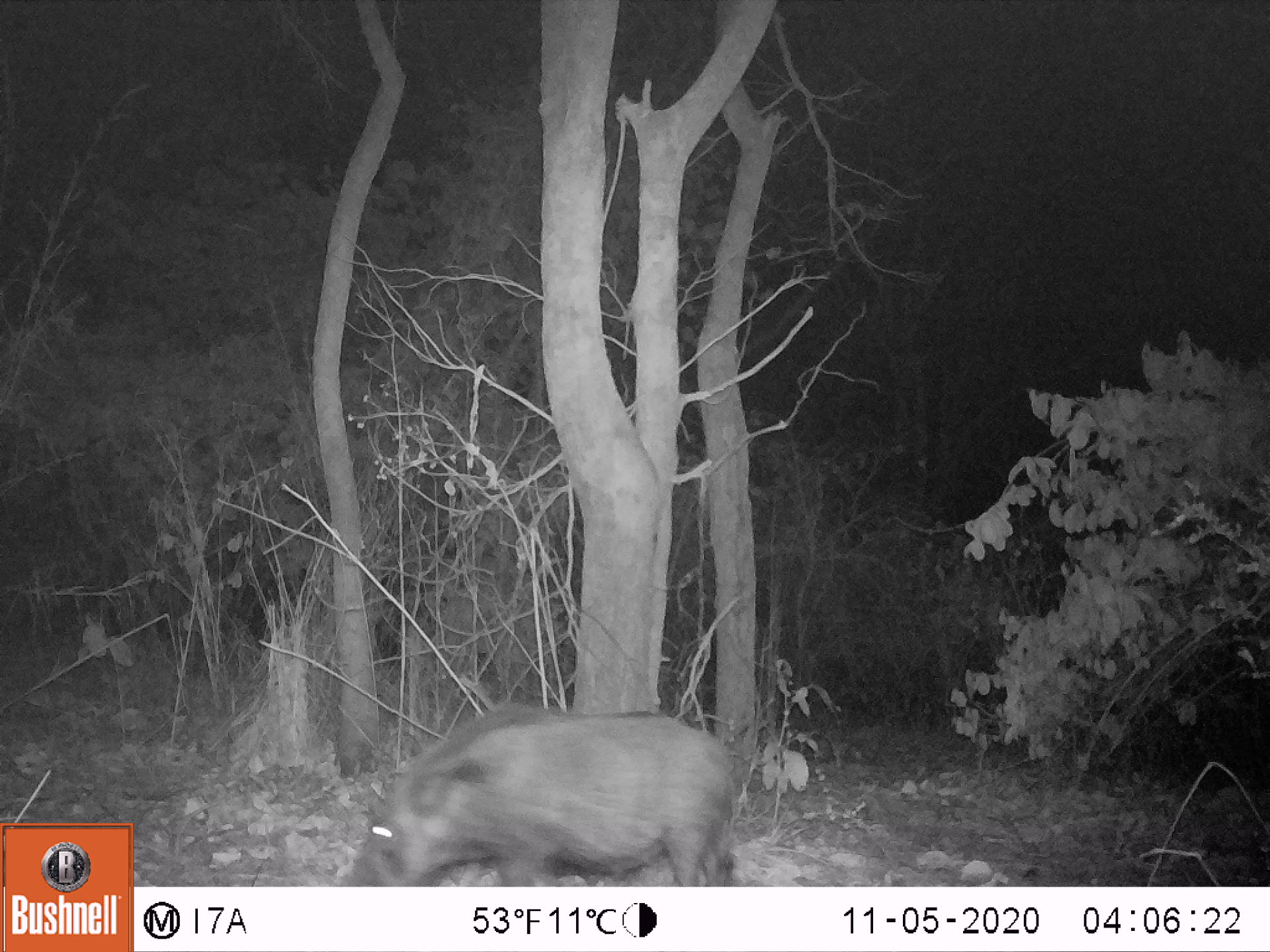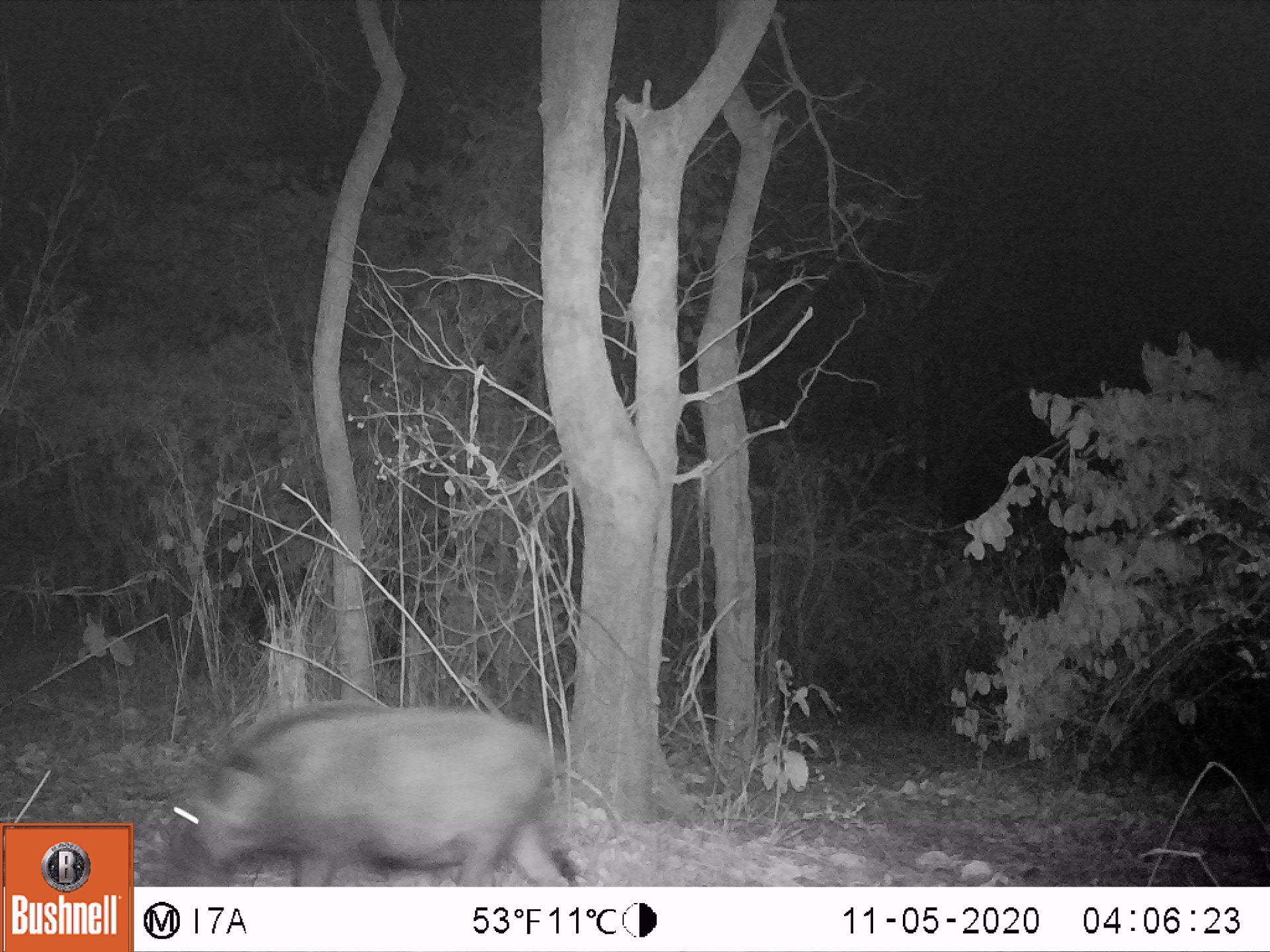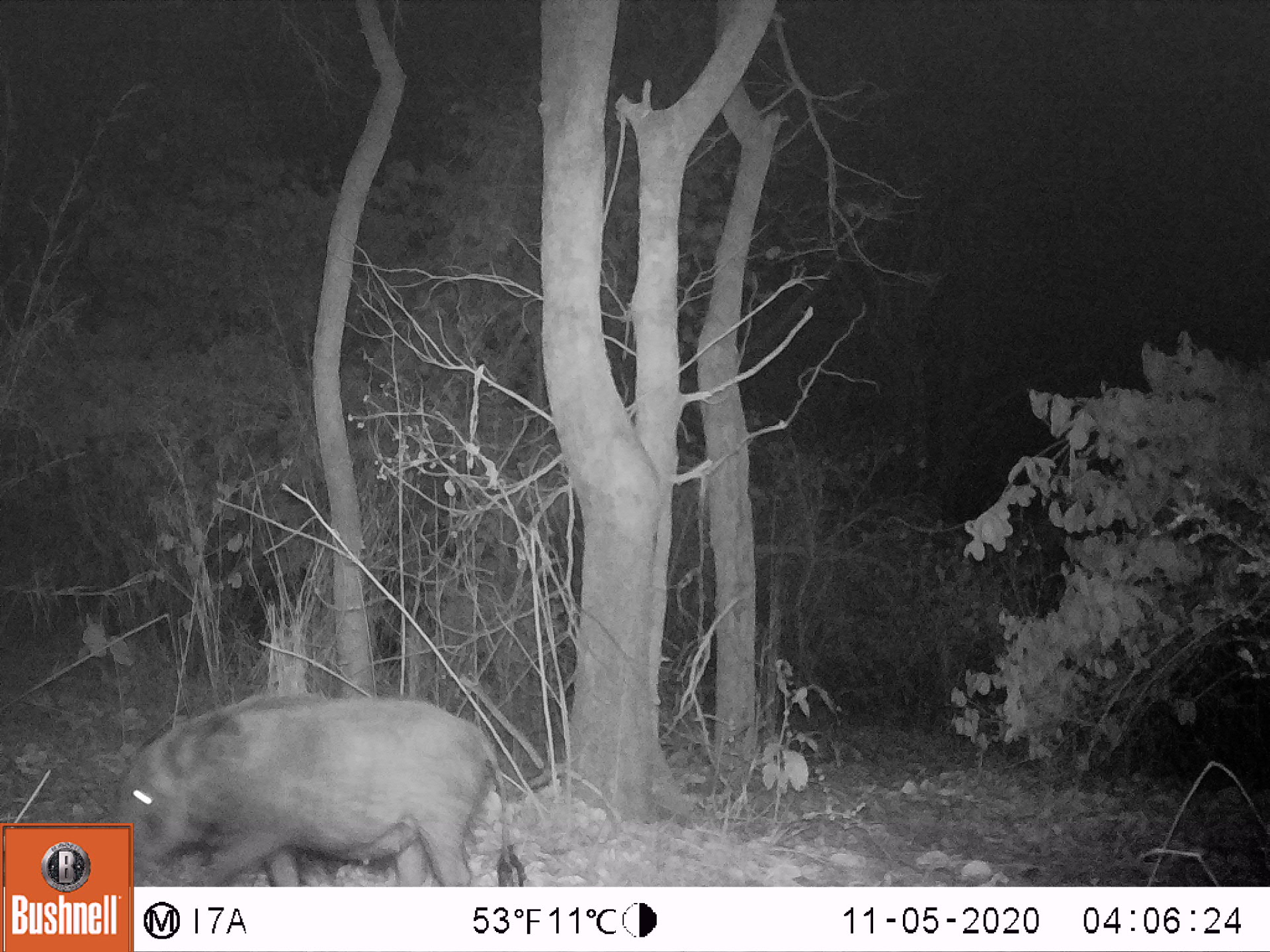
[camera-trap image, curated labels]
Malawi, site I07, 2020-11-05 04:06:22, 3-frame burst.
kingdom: Animalia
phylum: Chordata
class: Mammalia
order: Artiodactyla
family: Suidae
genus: Potamochoerus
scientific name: Potamochoerus larvatus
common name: bushpig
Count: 1.